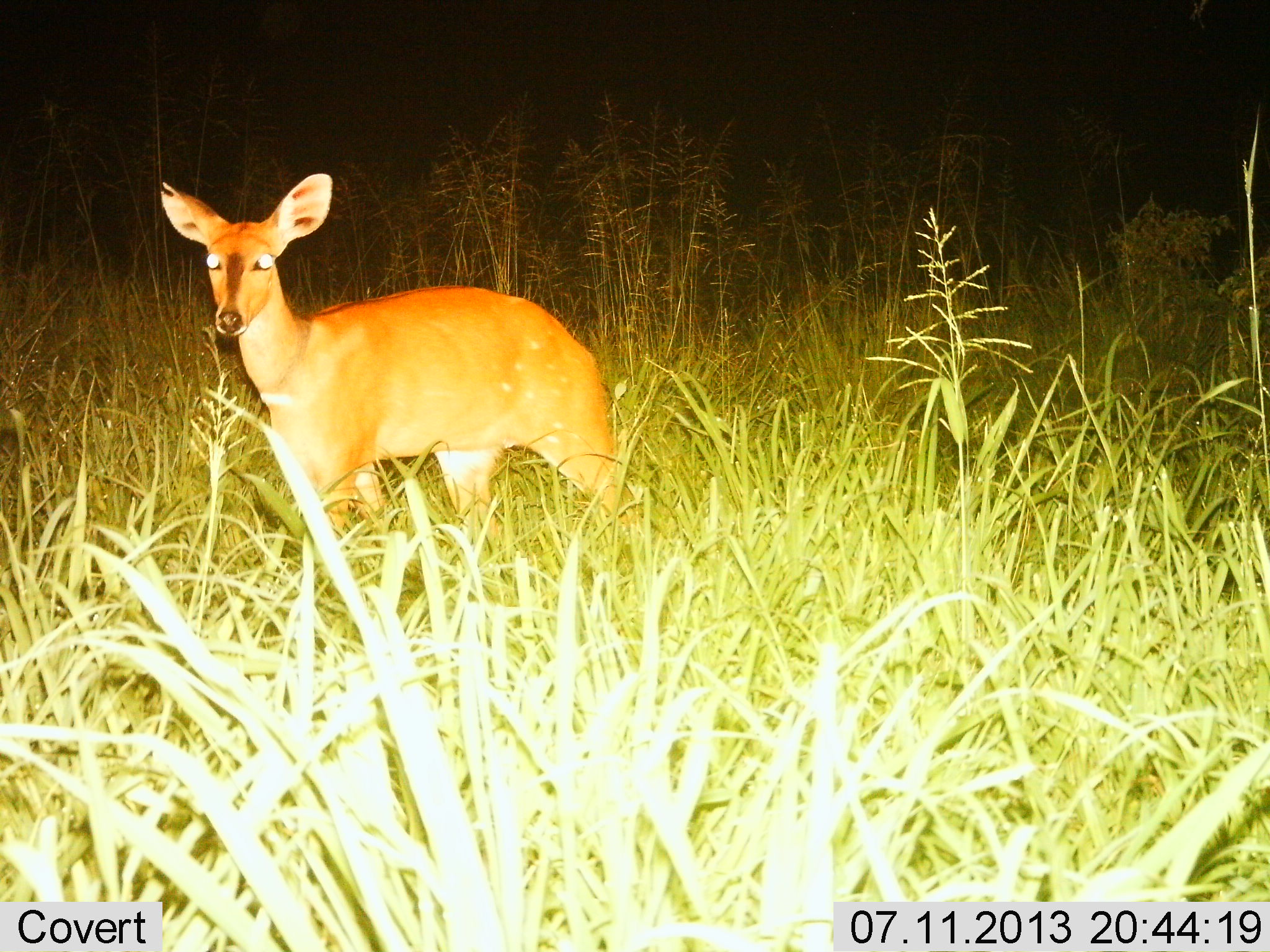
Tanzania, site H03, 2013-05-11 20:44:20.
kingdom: Animalia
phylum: Chordata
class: Mammalia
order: Artiodactyla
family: Bovidae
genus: Redunca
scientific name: Redunca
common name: reedbuck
Reedbuck (Redunca), count 1. Behavior (volunteer vote fractions): standing 93%, resting 0%, moving 0%, interacting 0%. Young present (vote fraction): 0%. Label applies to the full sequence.